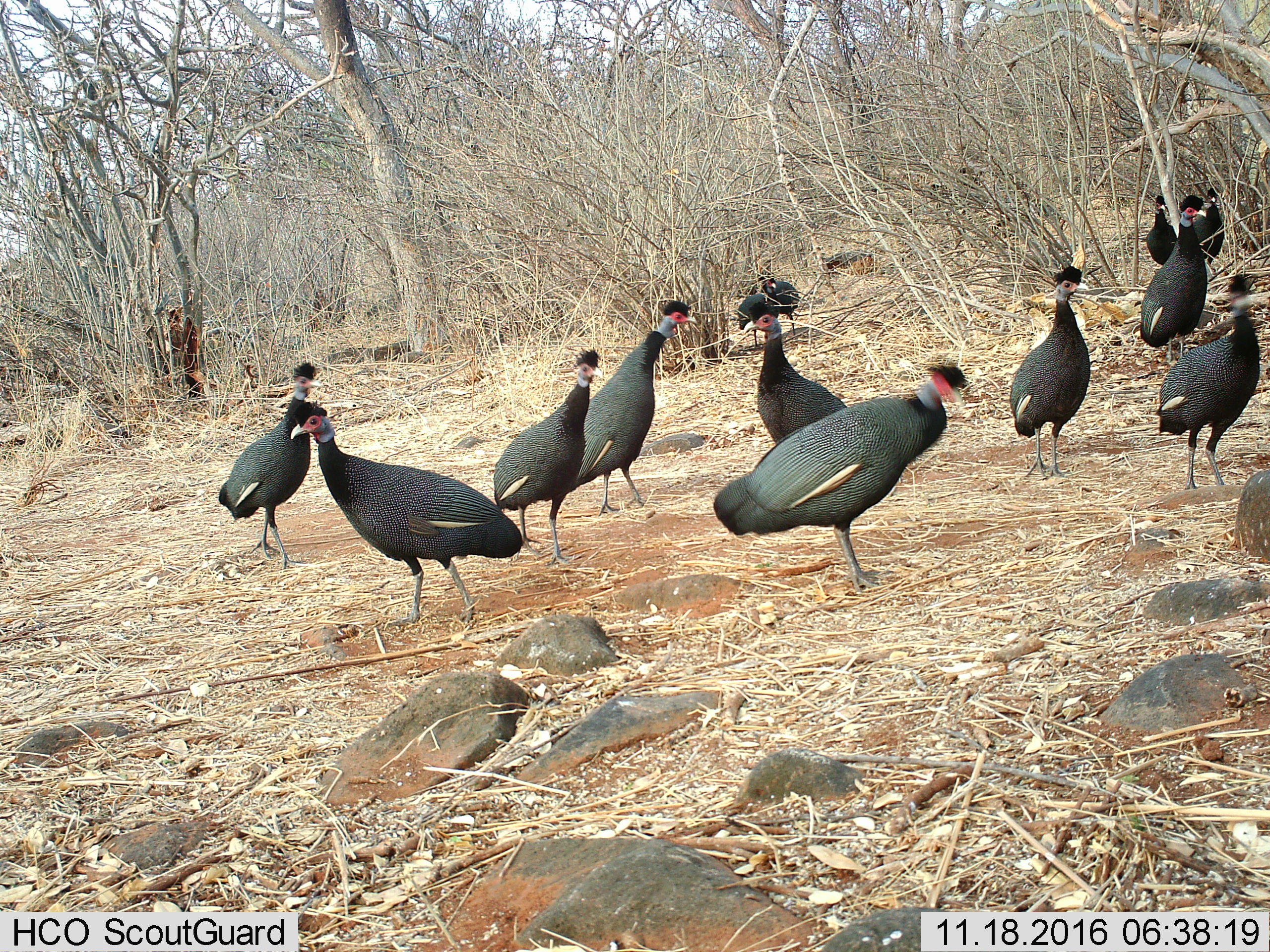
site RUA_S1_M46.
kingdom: Animalia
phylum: Chordata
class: Aves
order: Galliformes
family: Numididae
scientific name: Numididae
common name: guineafowl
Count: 11-50.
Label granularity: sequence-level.